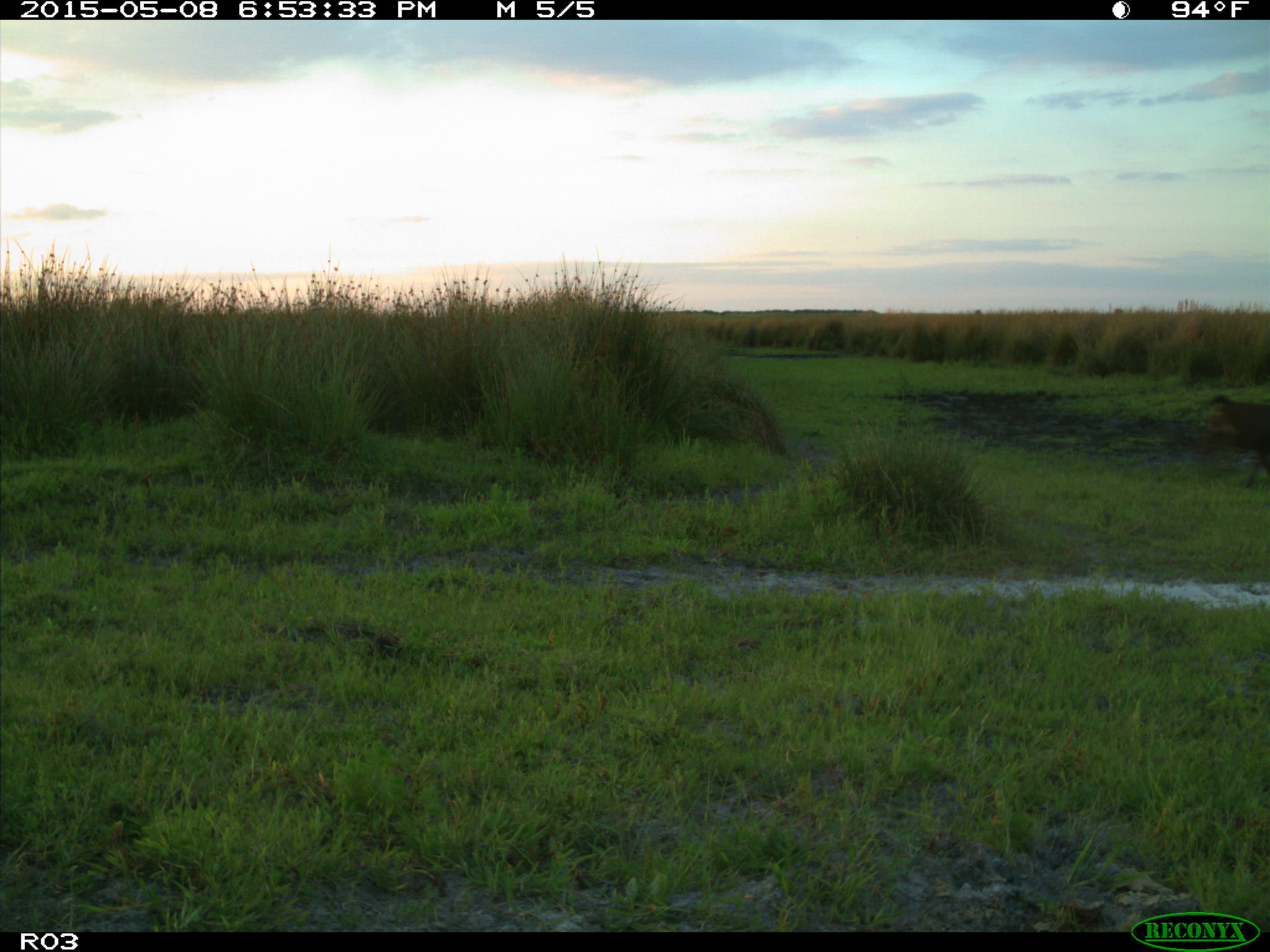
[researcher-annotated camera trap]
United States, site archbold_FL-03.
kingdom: Animalia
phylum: Chordata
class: Mammalia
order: Artiodactyla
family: Bovidae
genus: Bos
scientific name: Bos taurus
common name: domestic cow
Bos taurus (domestic cow).